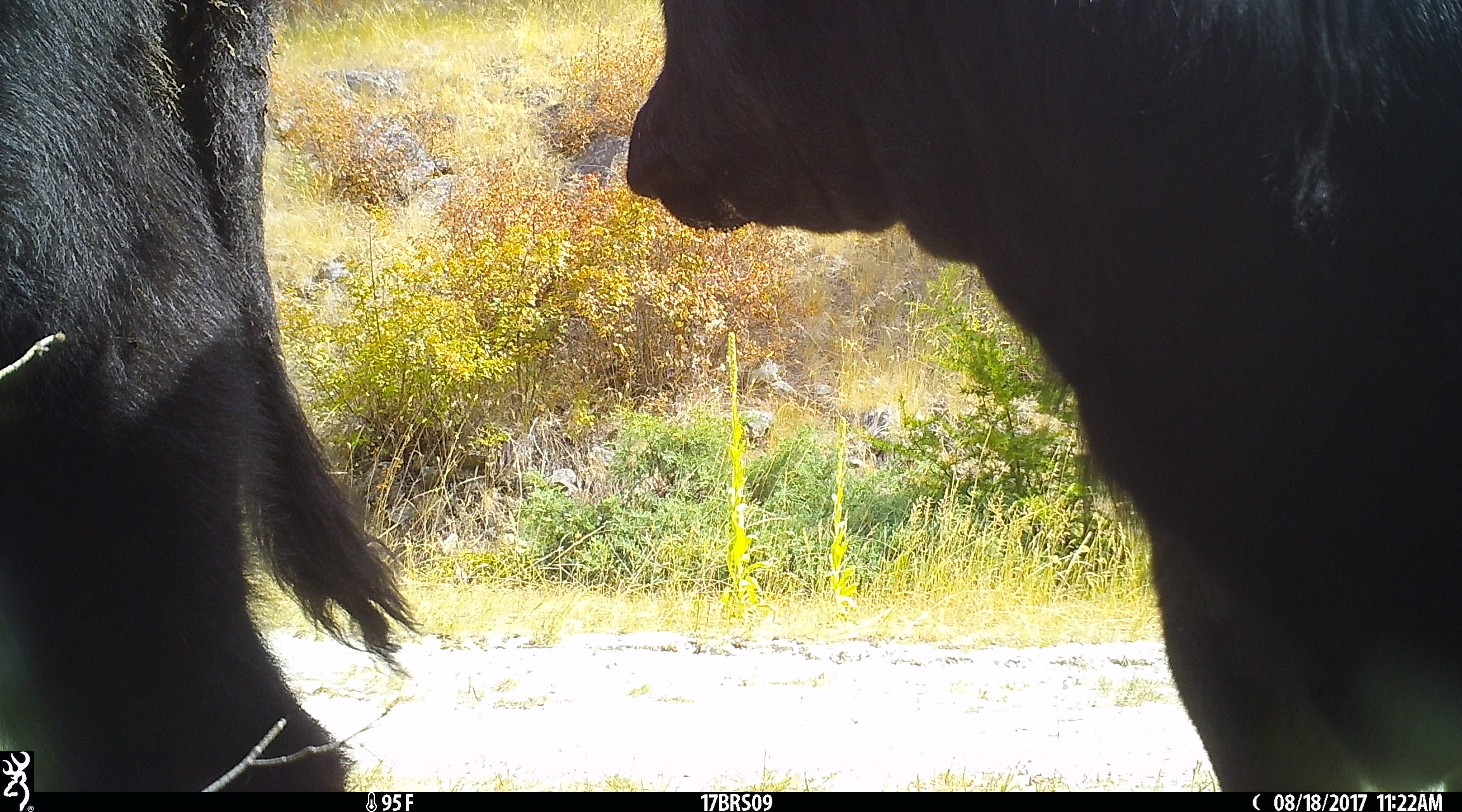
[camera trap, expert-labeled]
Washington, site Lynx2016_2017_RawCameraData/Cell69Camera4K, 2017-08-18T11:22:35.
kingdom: Animalia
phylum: Chordata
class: Mammalia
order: Artiodactyla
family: Bovidae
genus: Bos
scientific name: Bos taurus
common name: domestic cattle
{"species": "domestic cattle (Bos taurus)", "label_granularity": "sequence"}